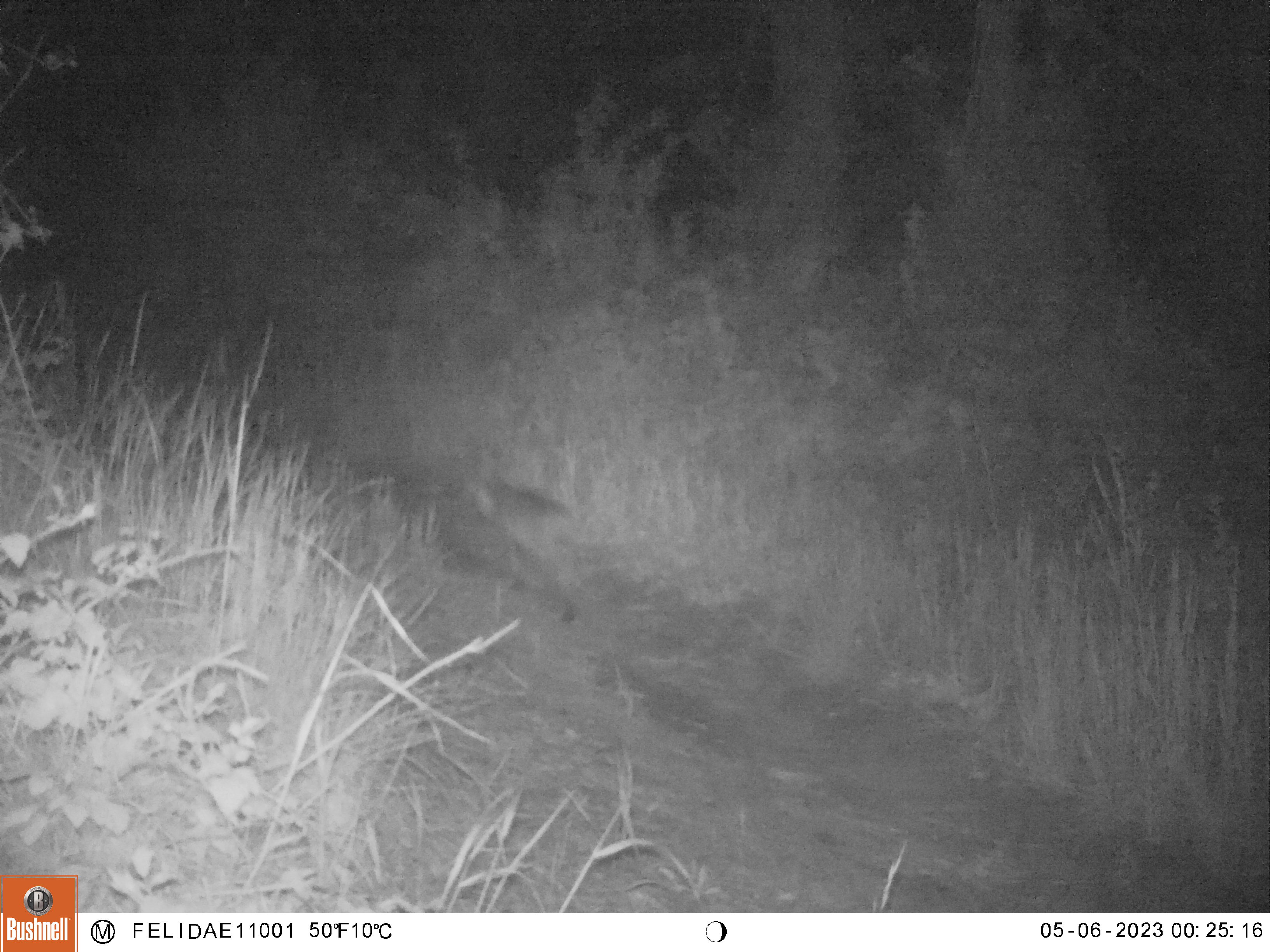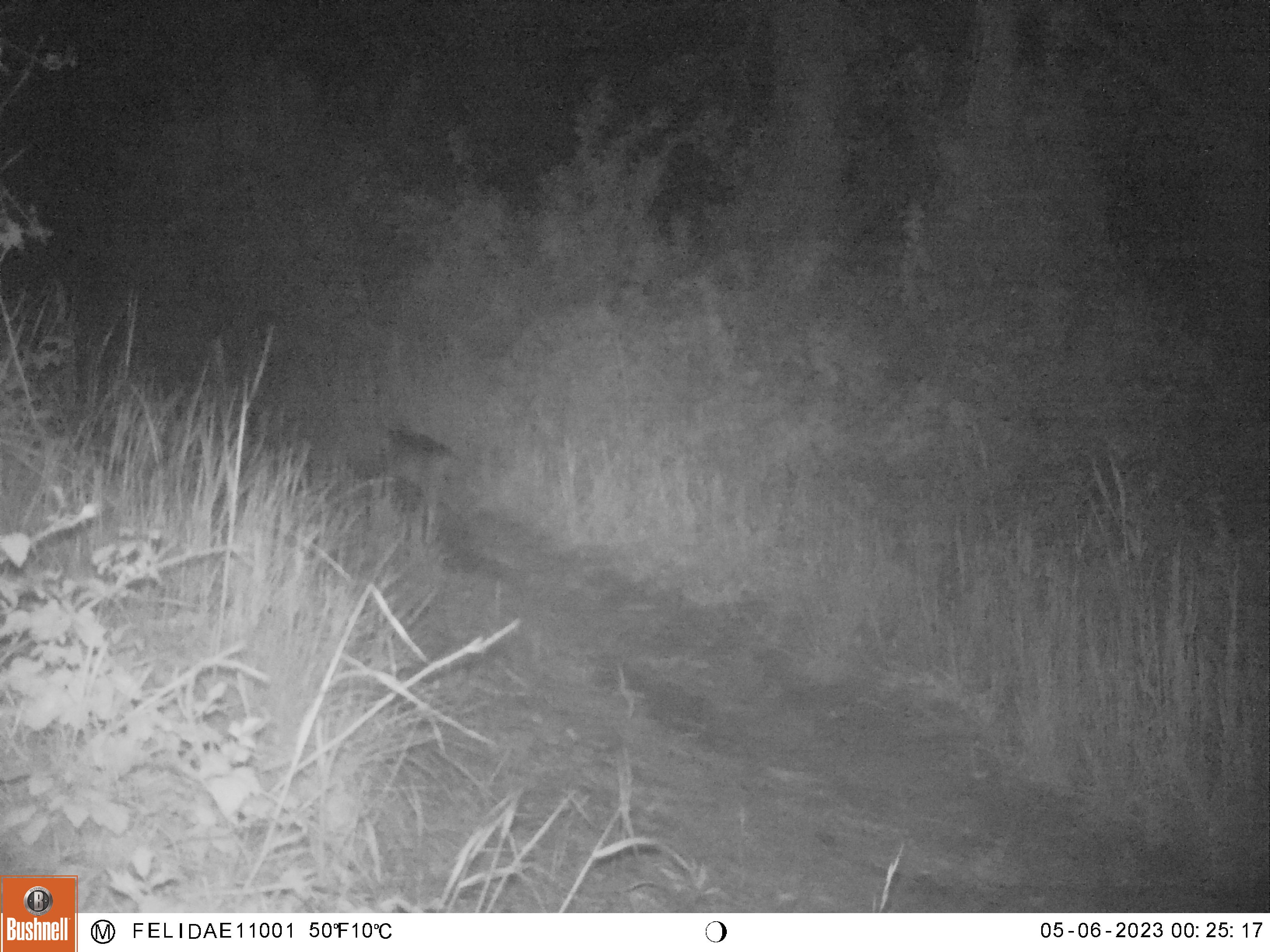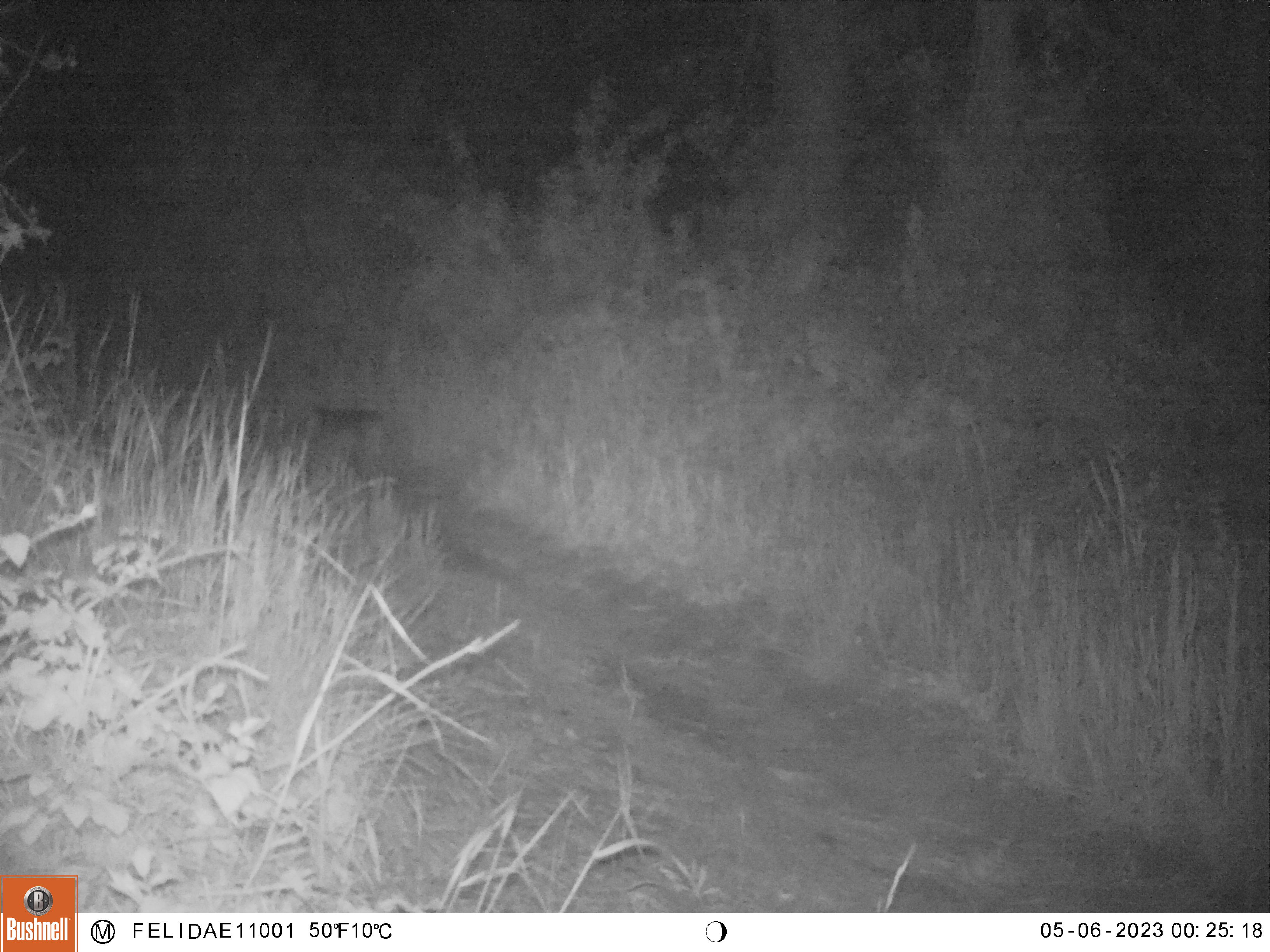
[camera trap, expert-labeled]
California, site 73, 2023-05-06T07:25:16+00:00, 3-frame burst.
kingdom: Animalia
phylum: Chordata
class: Mammalia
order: Carnivora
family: Felidae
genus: Lynx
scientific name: Lynx rufus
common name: bobcat